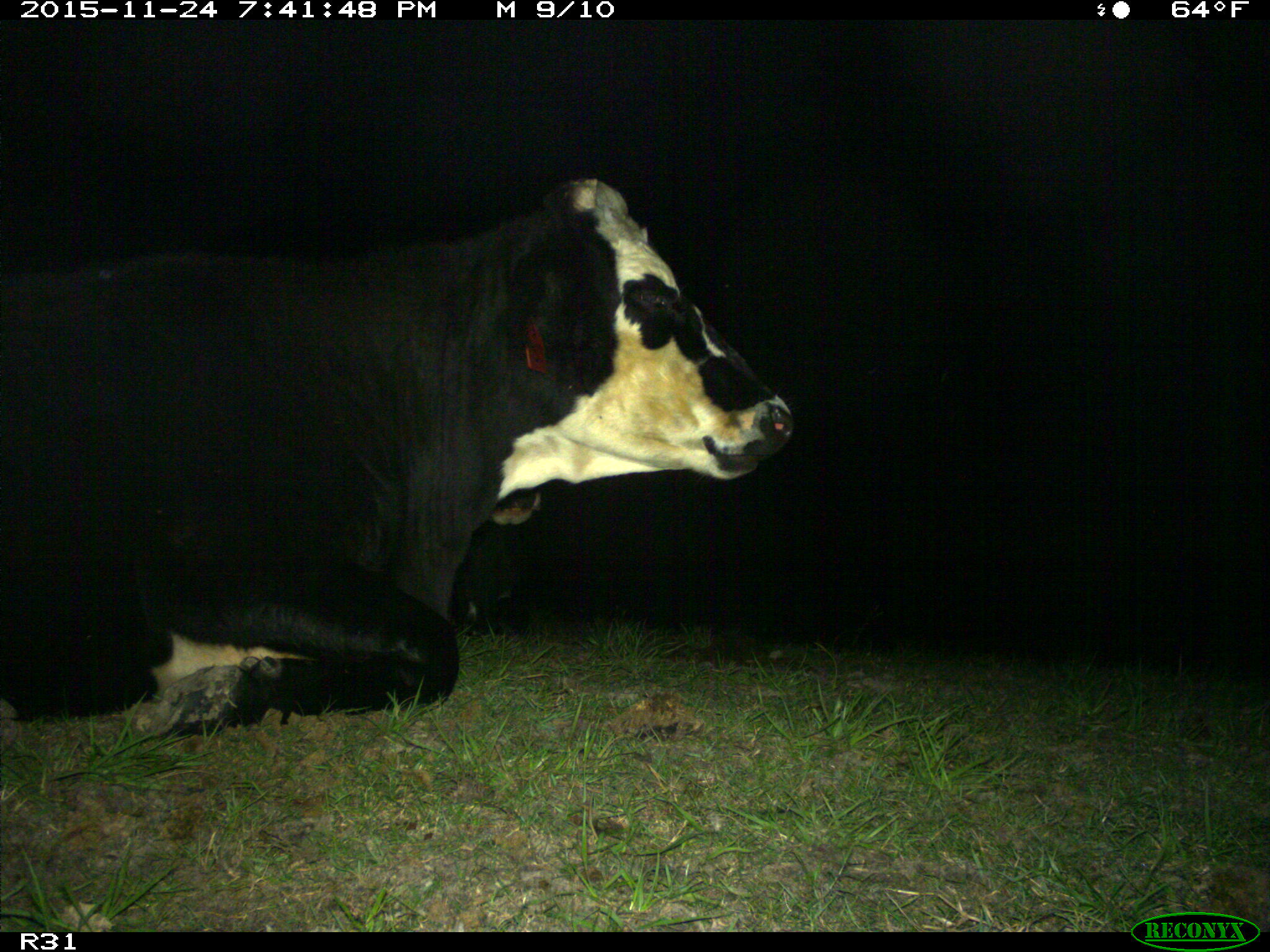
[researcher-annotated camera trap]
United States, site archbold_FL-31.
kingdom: Animalia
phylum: Chordata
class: Mammalia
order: Artiodactyla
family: Bovidae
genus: Bos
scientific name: Bos taurus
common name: domestic cow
Bos taurus (domestic cow).